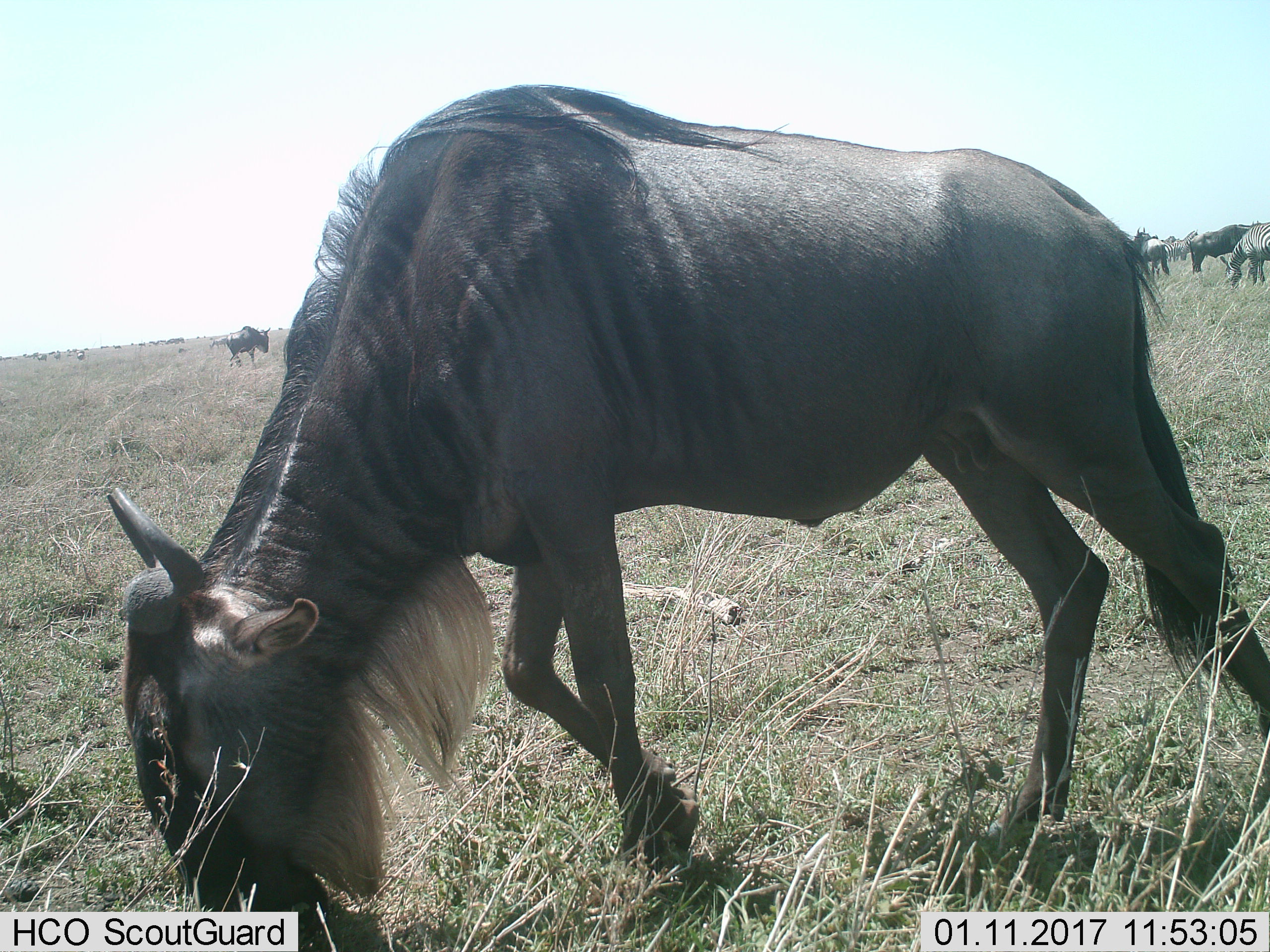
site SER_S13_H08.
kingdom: Animalia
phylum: Chordata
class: Mammalia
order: Artiodactyla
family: Bovidae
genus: Connochaetes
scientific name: Connochaetes taurinus taurinus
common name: blue wildebeest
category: wildebeestblue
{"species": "wildebeestblue (blue wildebeest) (Connochaetes taurinus taurinus)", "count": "5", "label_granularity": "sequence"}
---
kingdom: Animalia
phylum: Chordata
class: Mammalia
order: Perissodactyla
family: Equidae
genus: Equus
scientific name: Equus quagga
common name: plains zebra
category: zebraplains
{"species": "zebraplains (plains zebra) (Equus quagga)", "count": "3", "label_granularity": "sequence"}